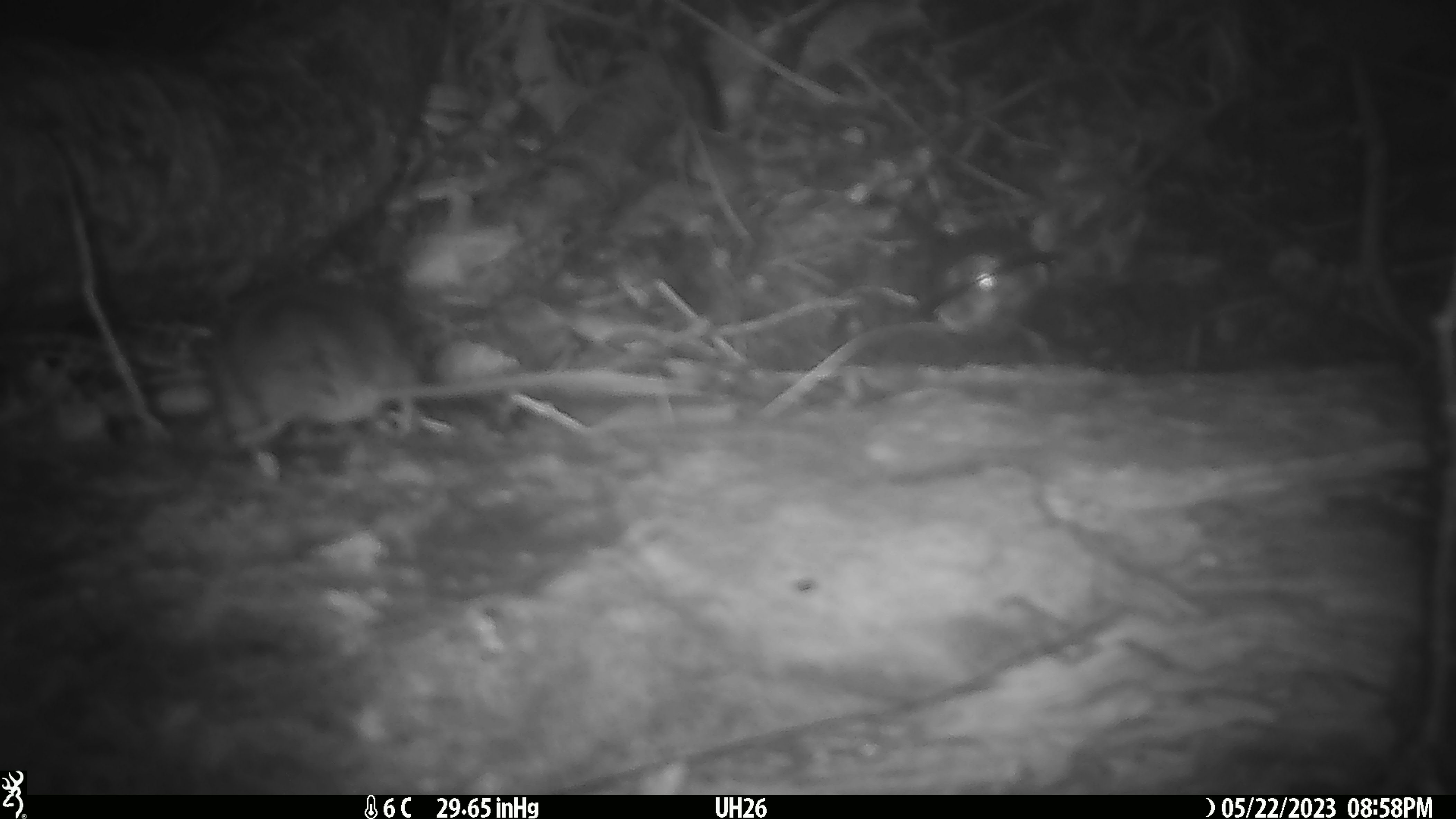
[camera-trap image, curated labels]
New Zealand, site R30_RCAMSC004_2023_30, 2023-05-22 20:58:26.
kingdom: Animalia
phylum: Chordata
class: Mammalia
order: Rodentia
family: Muridae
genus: Mus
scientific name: Mus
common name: mouse